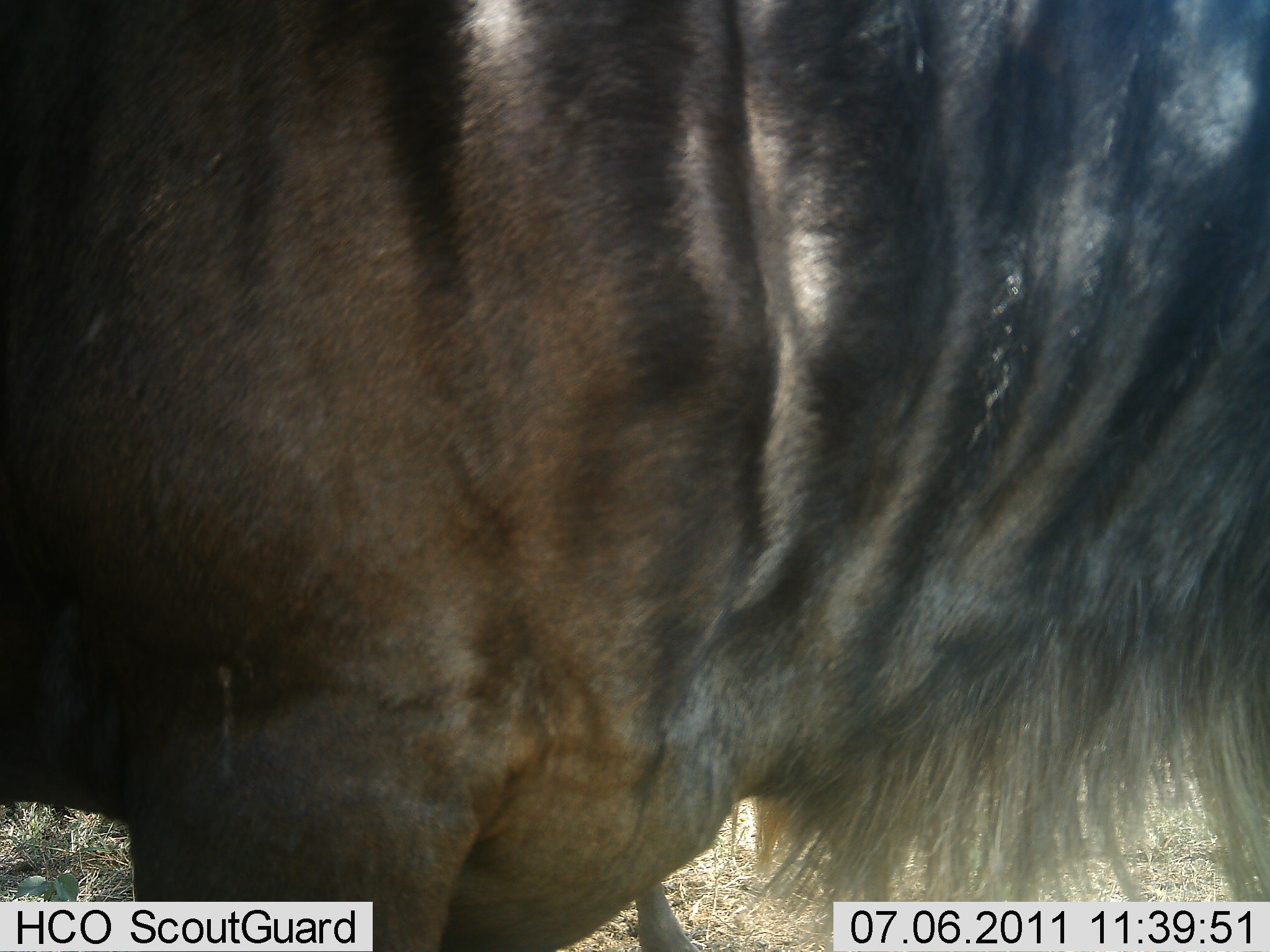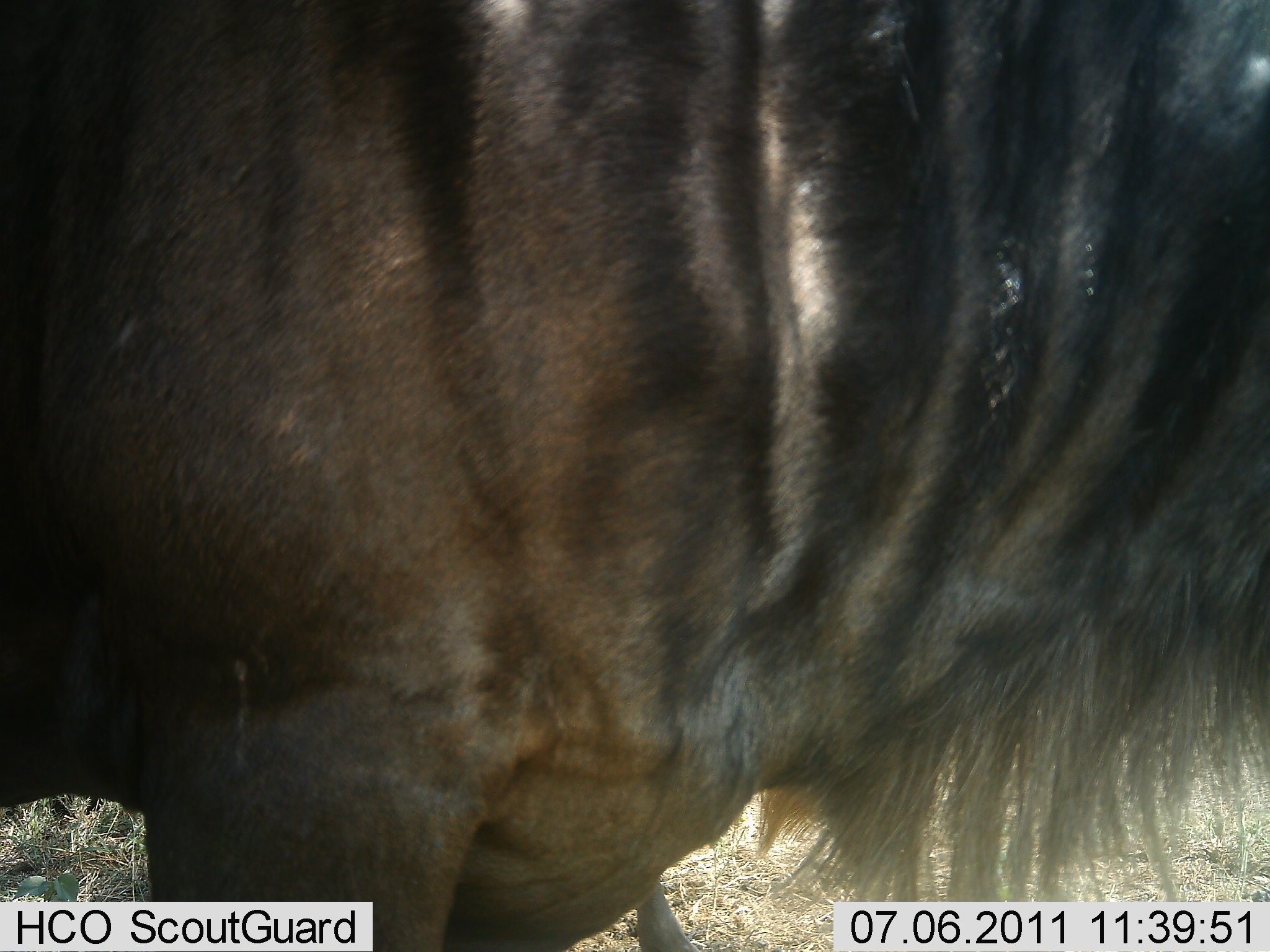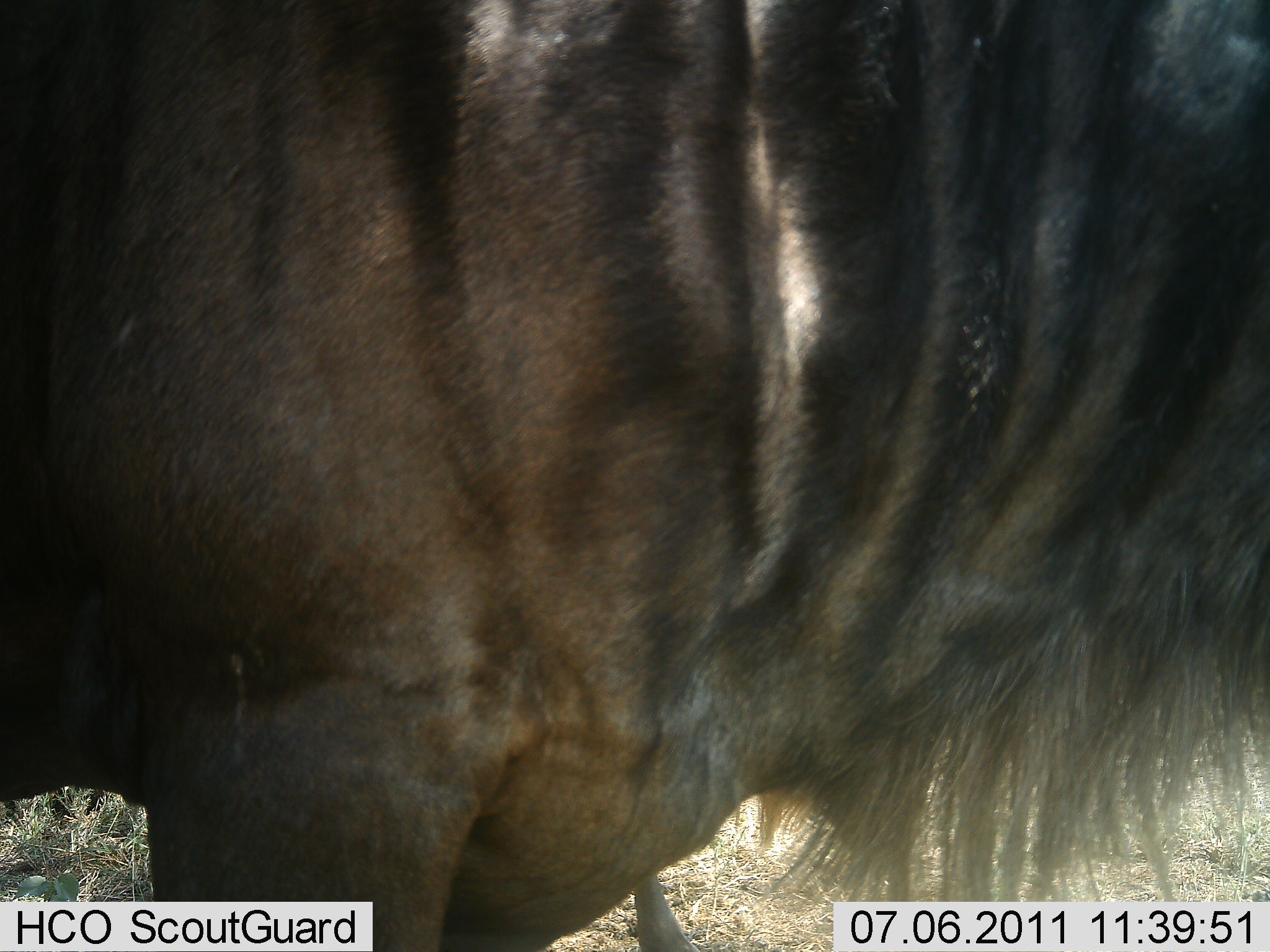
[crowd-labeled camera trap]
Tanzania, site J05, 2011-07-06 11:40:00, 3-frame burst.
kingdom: Animalia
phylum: Chordata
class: Mammalia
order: Artiodactyla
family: Bovidae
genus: Connochaetes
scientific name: Connochaetes taurinus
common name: blue wildebeest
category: wildebeest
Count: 1.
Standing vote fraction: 100%.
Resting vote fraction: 0%.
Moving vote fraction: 0%.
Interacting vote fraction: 0%.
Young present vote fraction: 0%.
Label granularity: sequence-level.